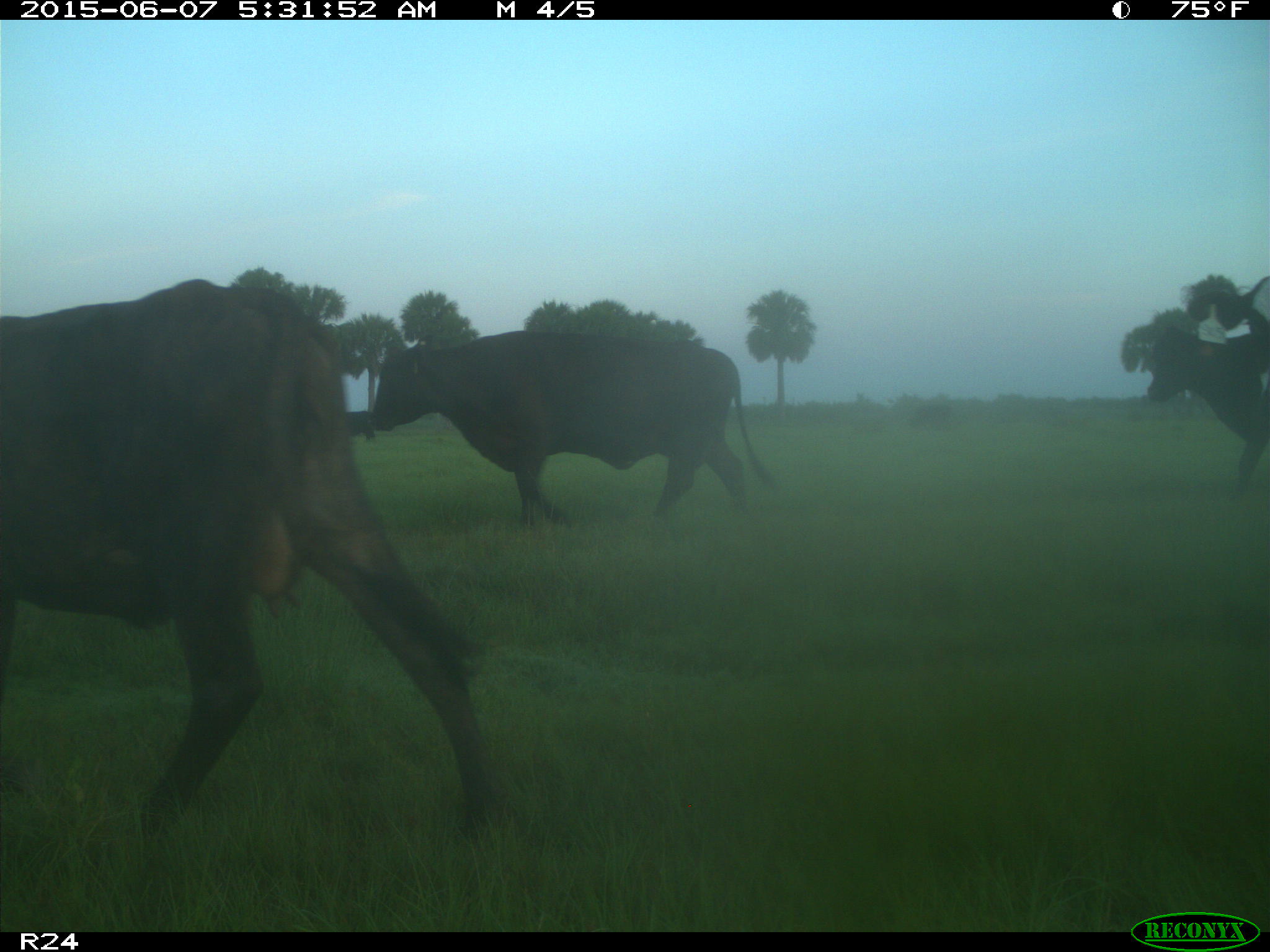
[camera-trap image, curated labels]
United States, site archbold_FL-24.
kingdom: Animalia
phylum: Chordata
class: Mammalia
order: Artiodactyla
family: Bovidae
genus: Bos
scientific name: Bos taurus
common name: domestic cow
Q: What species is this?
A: Bos taurus (domestic cow).